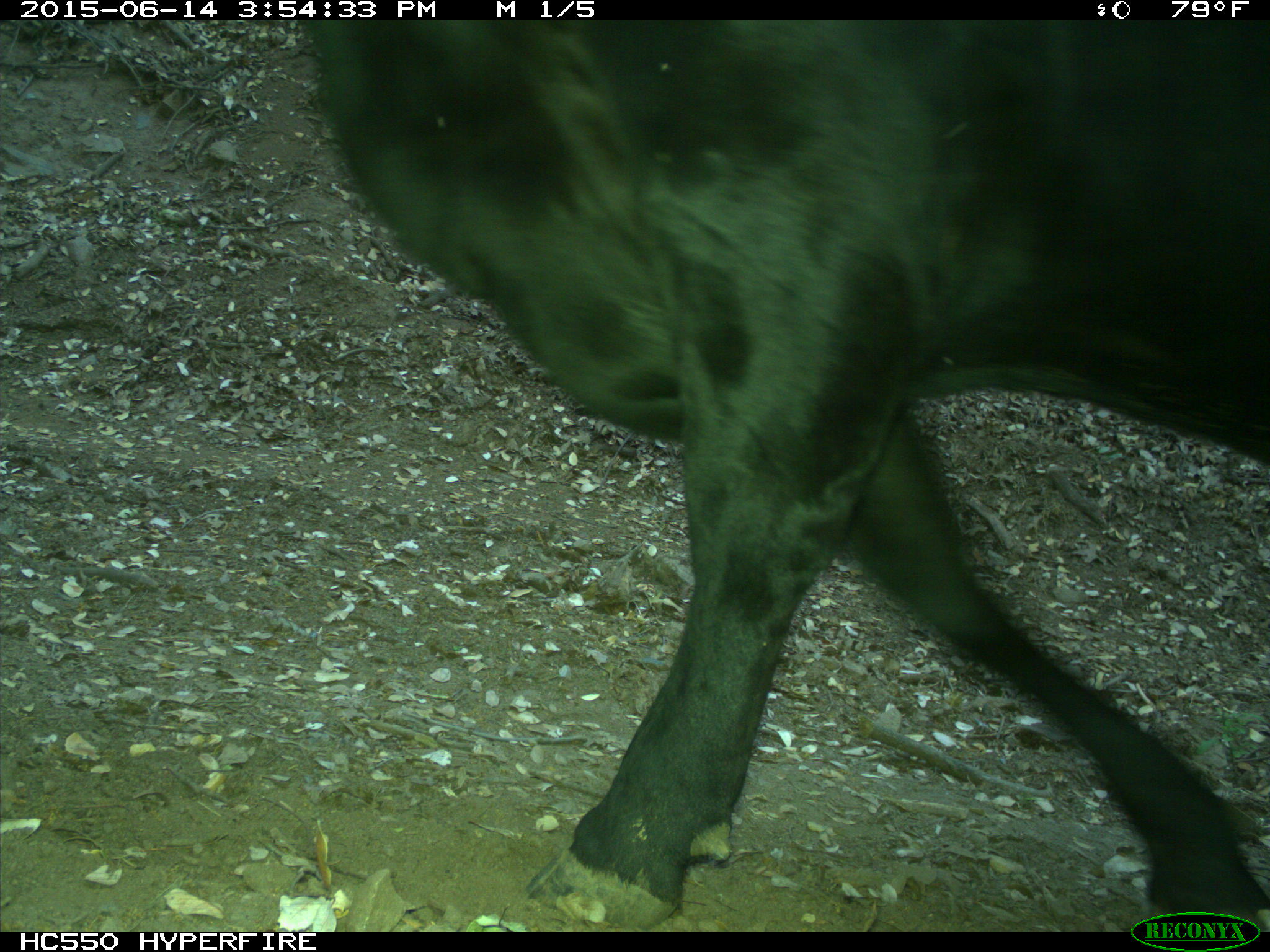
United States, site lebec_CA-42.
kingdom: Animalia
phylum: Chordata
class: Mammalia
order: Artiodactyla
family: Bovidae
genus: Bos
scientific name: Bos taurus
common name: domestic cow